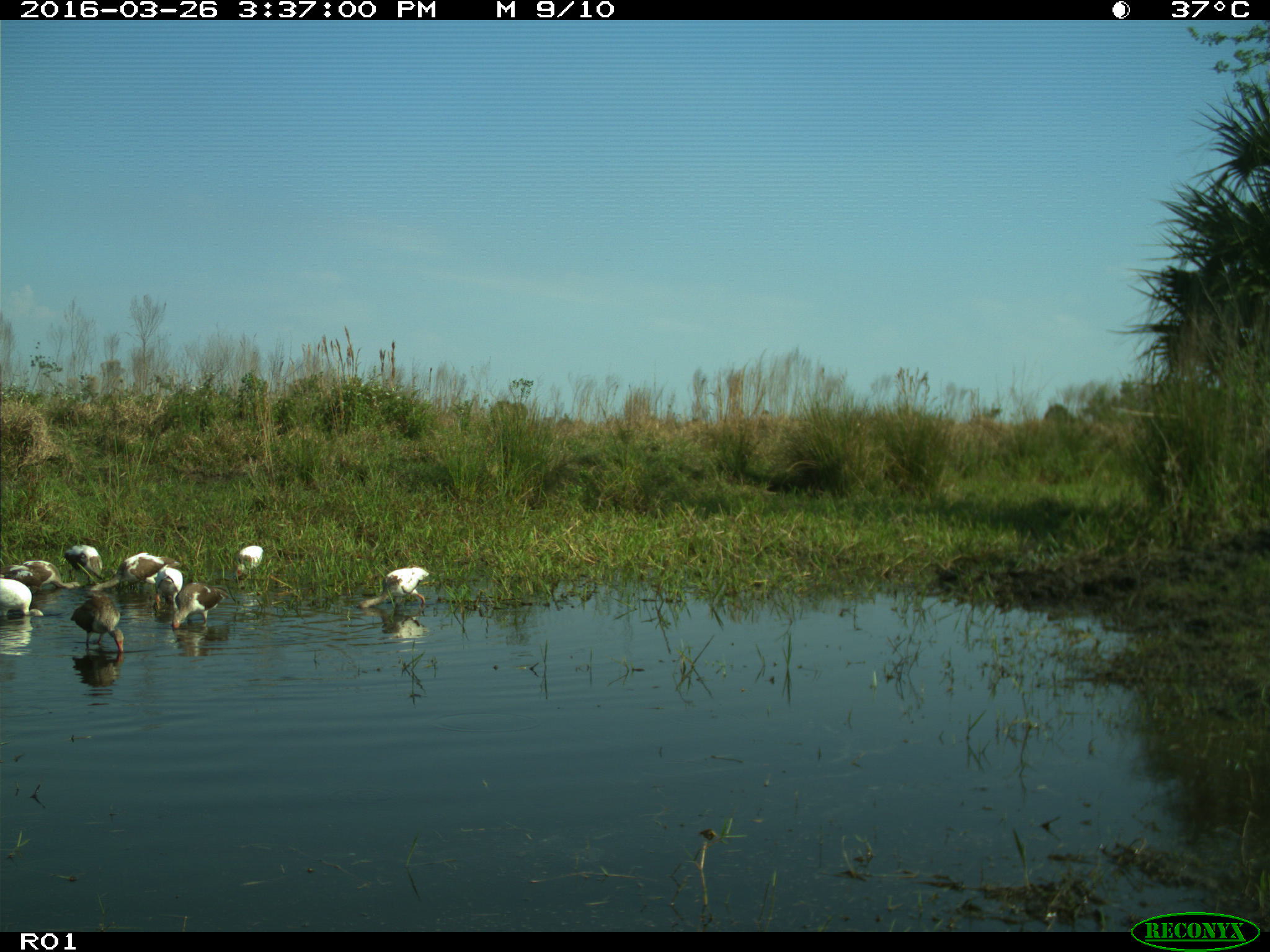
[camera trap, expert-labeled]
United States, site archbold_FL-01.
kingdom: Animalia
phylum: Chordata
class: Aves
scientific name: Aves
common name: birds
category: unidentified bird